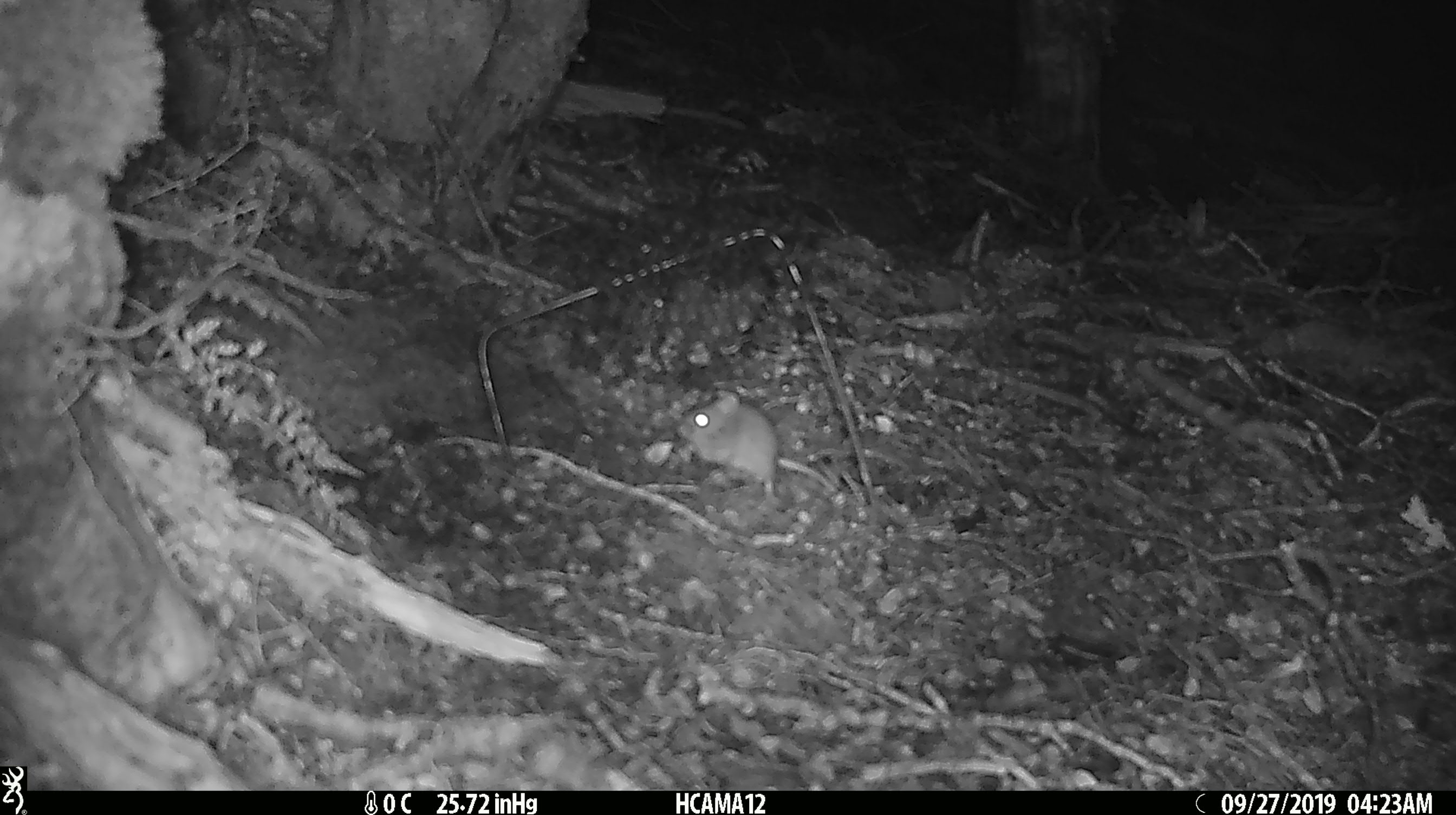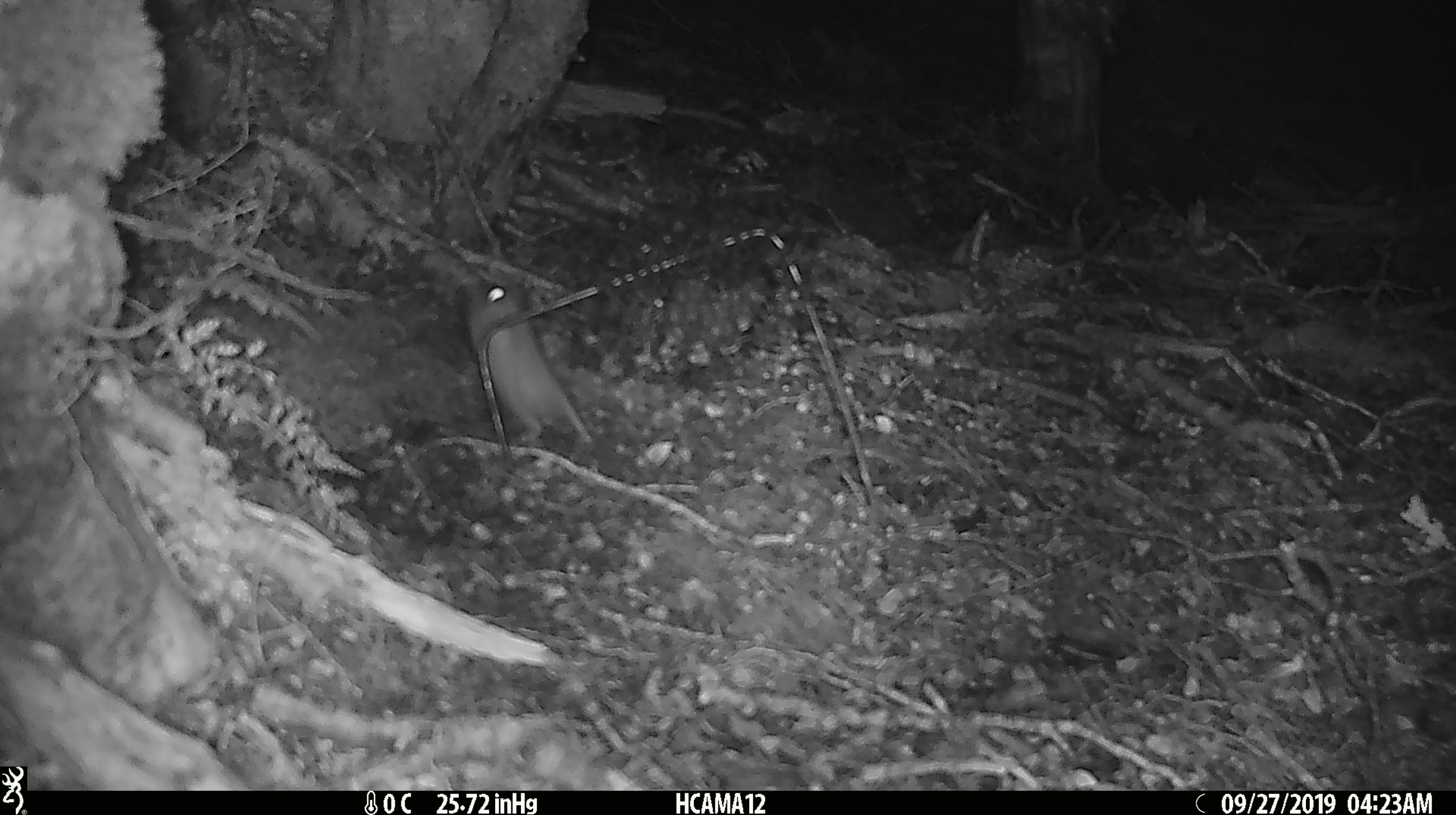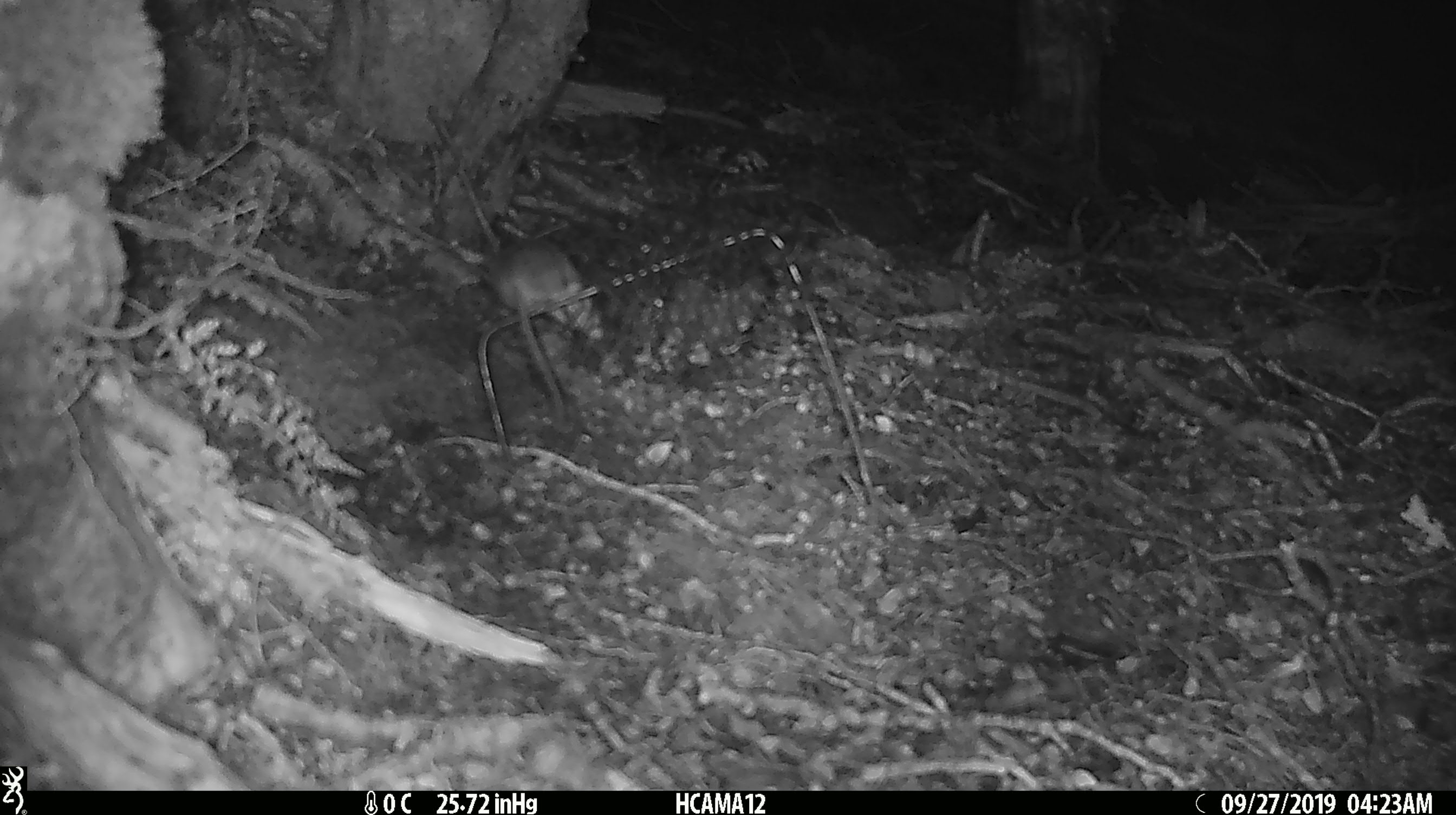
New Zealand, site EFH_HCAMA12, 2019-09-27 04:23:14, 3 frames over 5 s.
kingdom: Animalia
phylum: Chordata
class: Mammalia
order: Rodentia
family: Muridae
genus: Mus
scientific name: Mus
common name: mouse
Mouse (Mus).